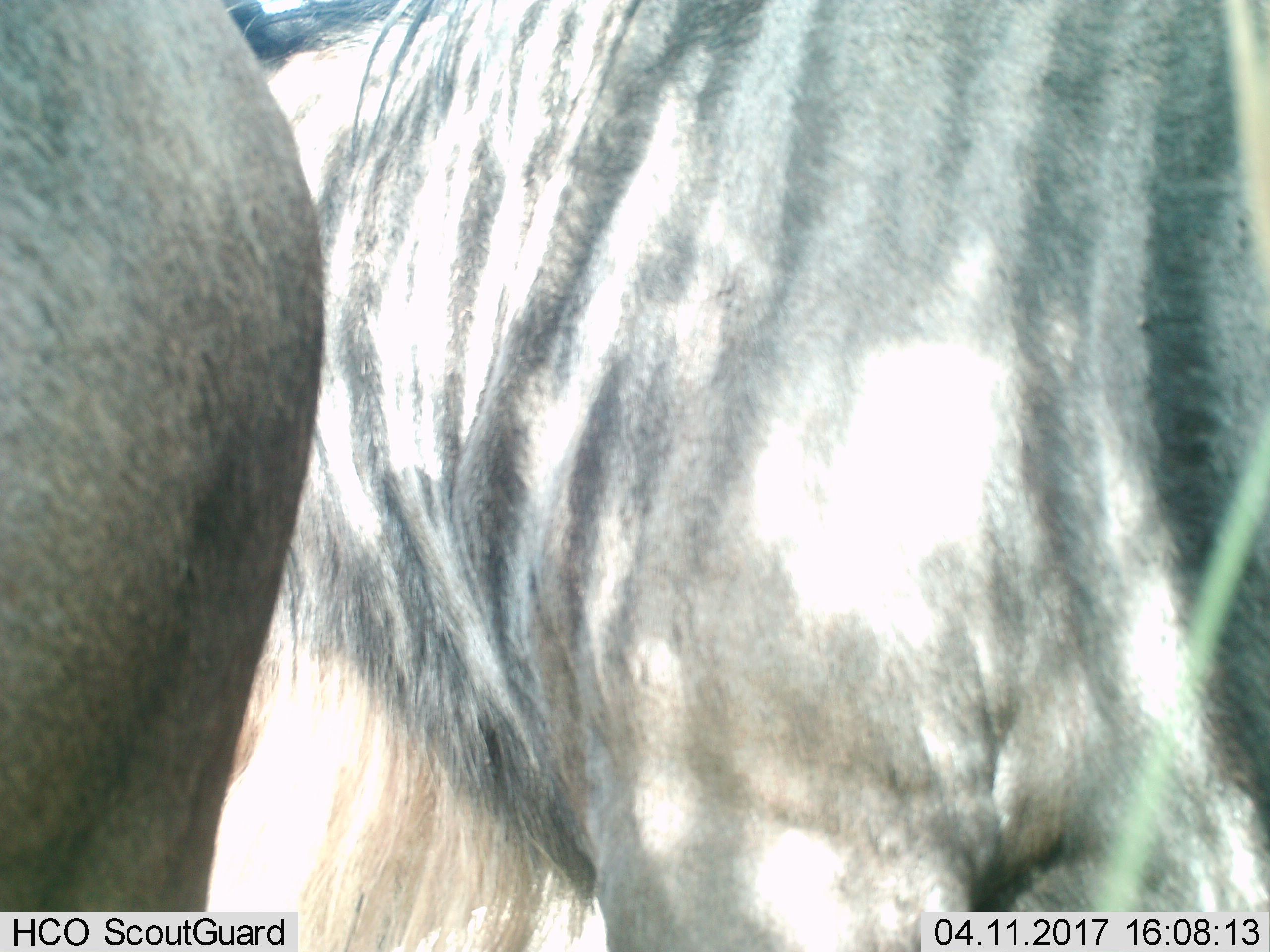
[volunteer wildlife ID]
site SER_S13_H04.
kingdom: Animalia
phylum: Chordata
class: Mammalia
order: Artiodactyla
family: Bovidae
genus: Connochaetes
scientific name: Connochaetes taurinus taurinus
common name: blue wildebeest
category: wildebeestblue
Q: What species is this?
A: Wildebeestblue (blue wildebeest) (Connochaetes taurinus taurinus).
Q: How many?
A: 2.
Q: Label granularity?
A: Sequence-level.